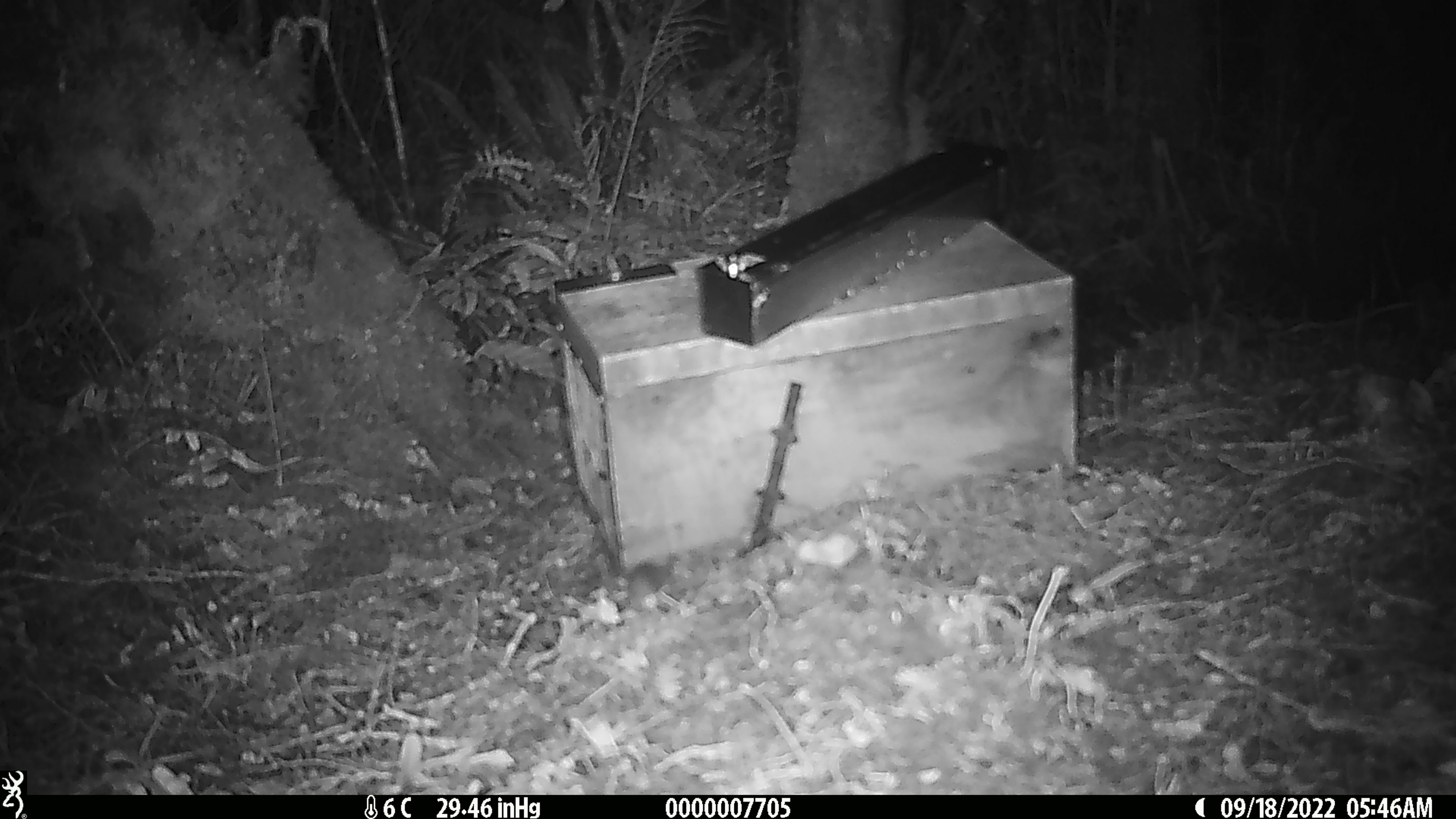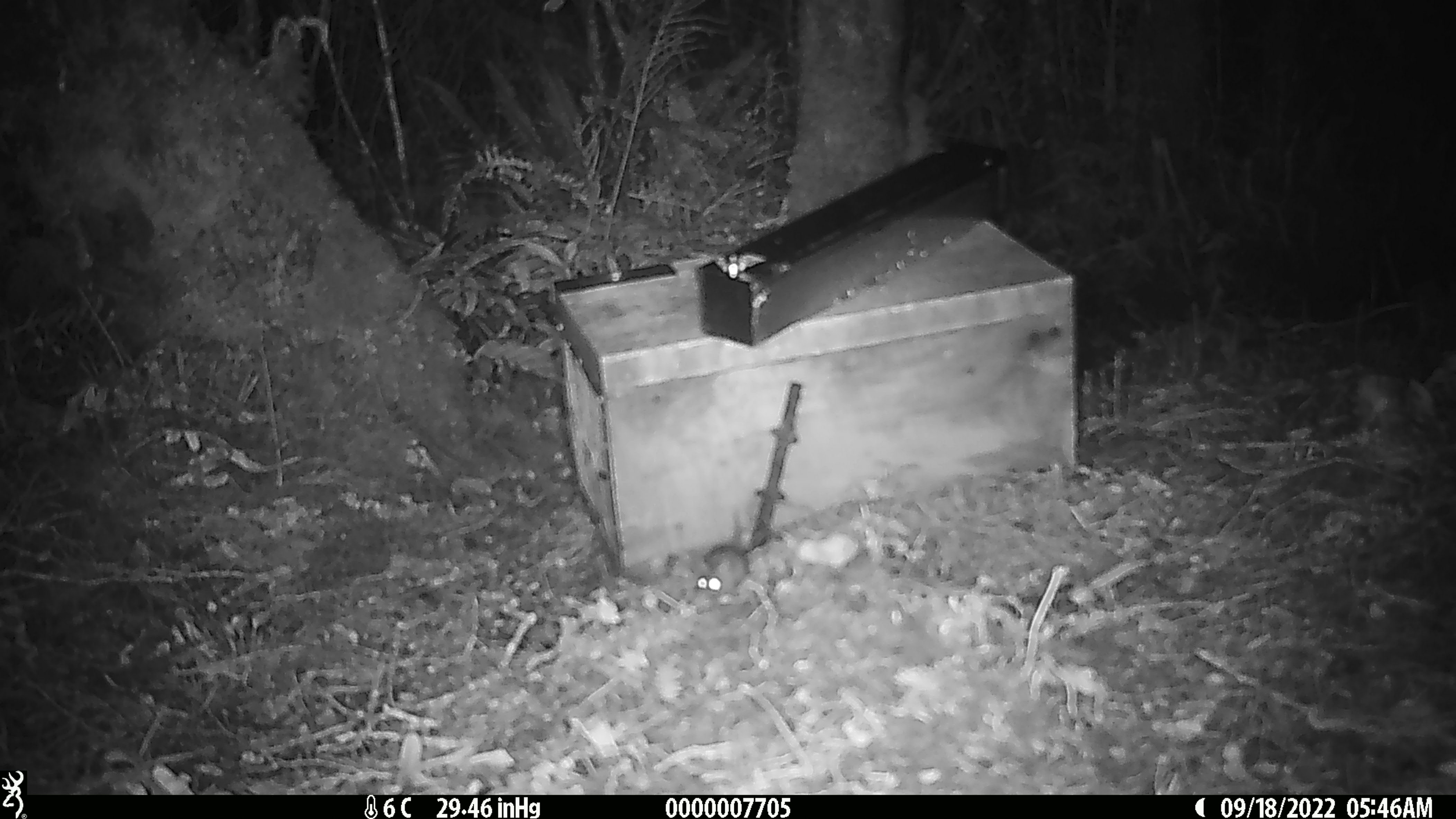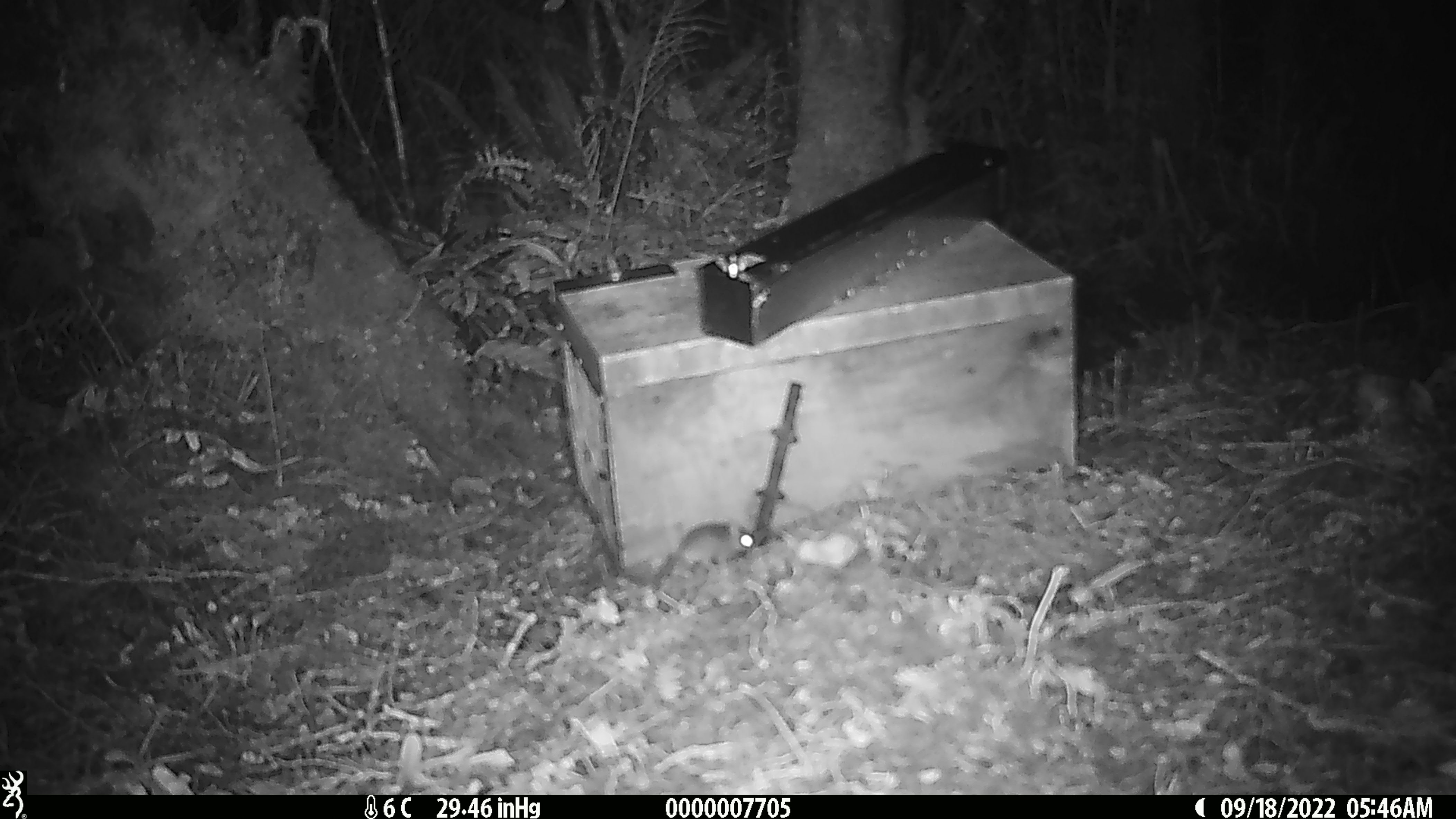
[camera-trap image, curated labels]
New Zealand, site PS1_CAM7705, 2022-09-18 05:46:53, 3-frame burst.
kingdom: Animalia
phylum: Chordata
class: Mammalia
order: Rodentia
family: Muridae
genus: Mus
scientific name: Mus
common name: mouse